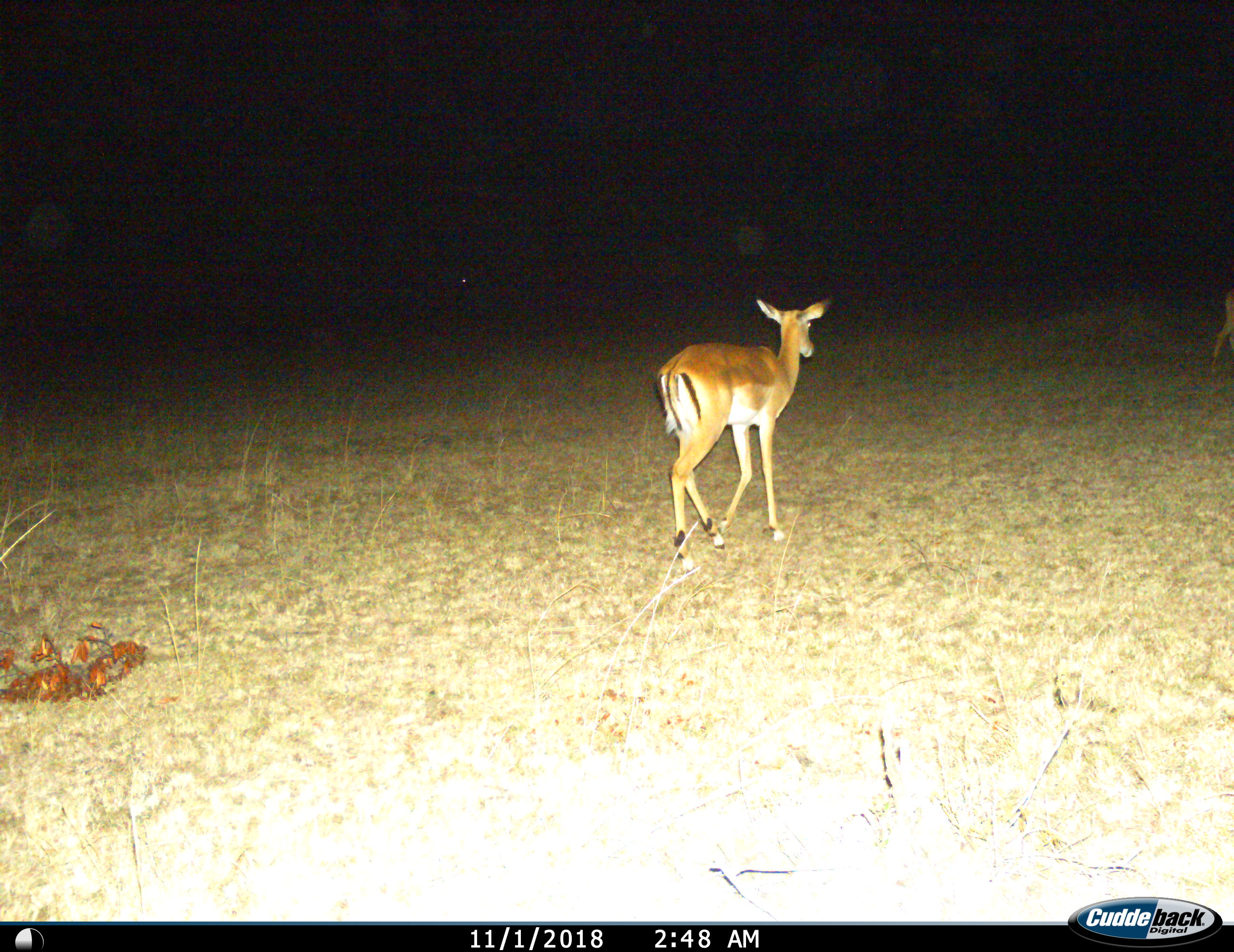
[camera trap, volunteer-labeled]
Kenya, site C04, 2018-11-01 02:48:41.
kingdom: Animalia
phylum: Chordata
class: Mammalia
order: Artiodactyla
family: Bovidae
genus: Aepyceros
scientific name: Aepyceros melampus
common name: impala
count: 1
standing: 22%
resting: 0%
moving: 89%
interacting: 0%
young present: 0%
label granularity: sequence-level